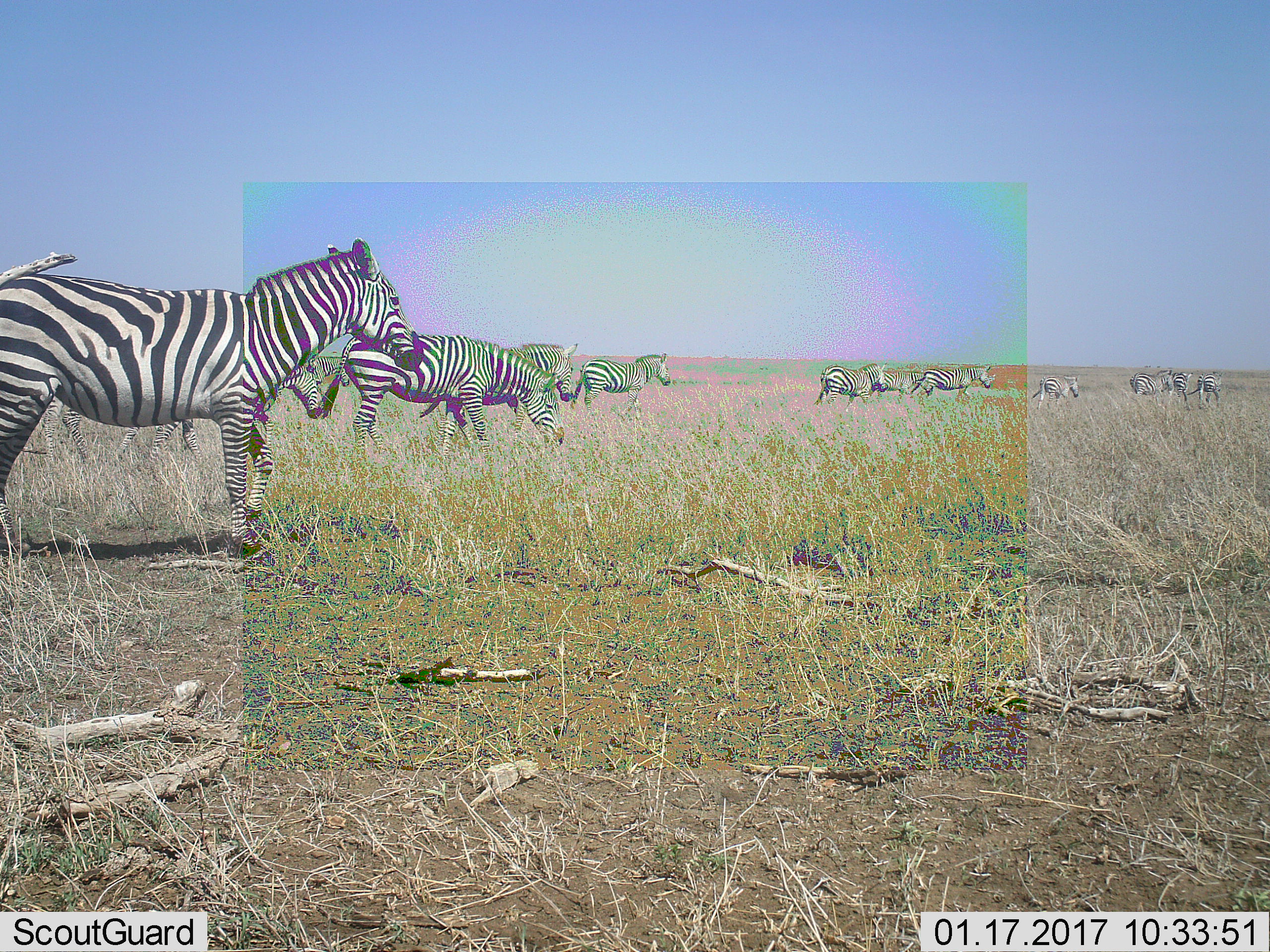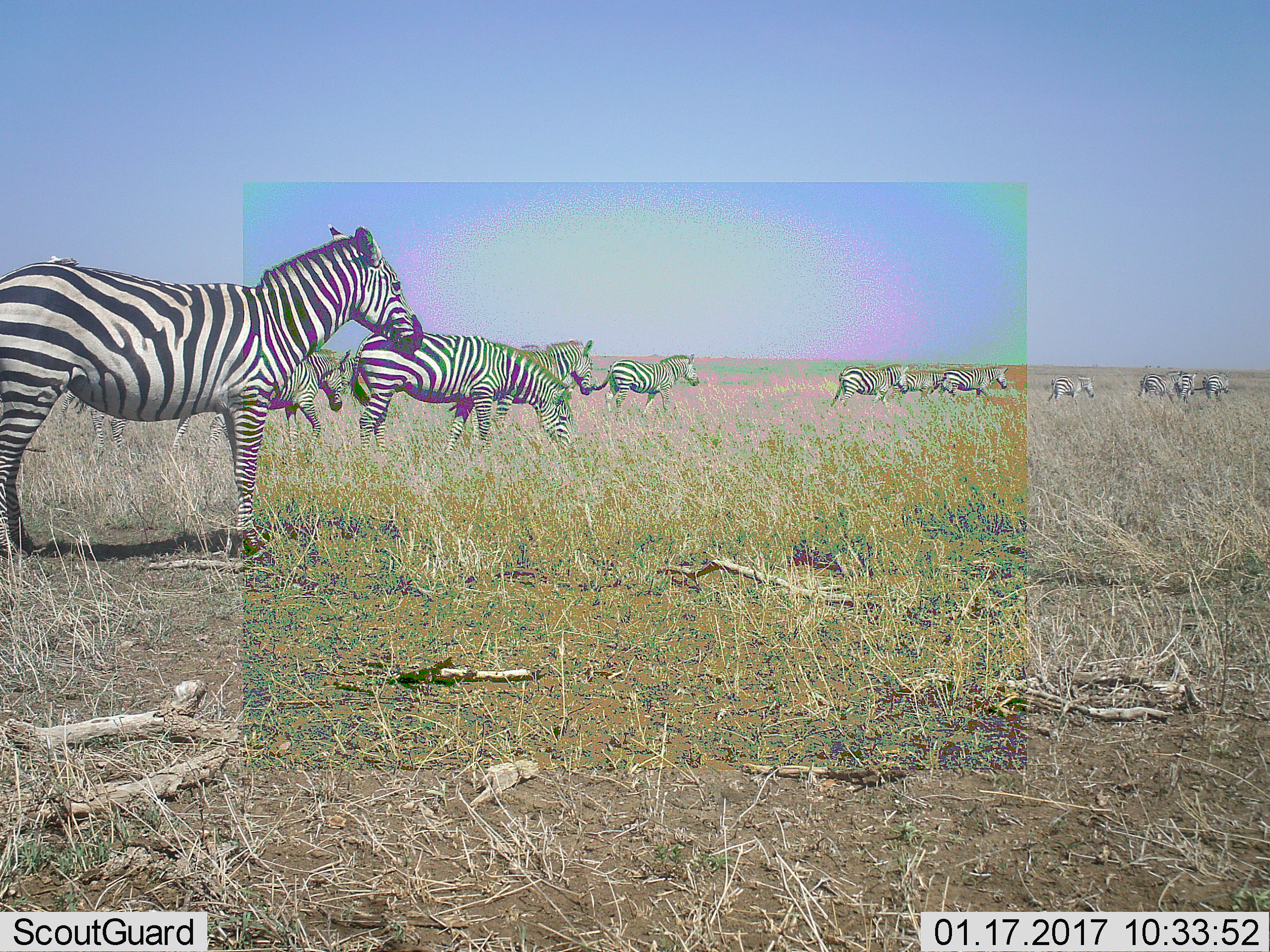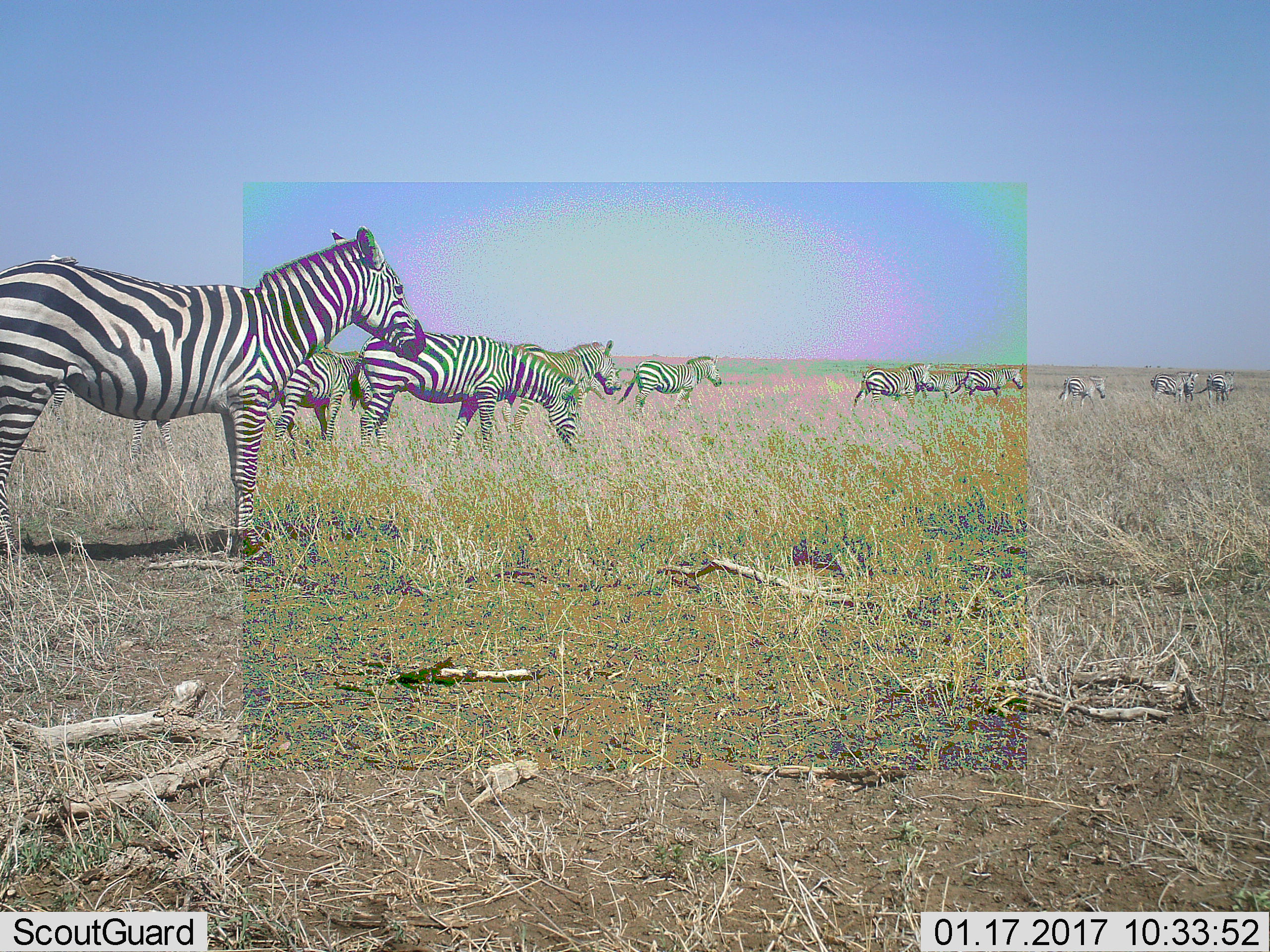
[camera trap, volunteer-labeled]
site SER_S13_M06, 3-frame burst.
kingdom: Animalia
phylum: Chordata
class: Mammalia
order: Perissodactyla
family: Equidae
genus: Equus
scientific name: Equus quagga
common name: plains zebra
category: zebraplains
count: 11-50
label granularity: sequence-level